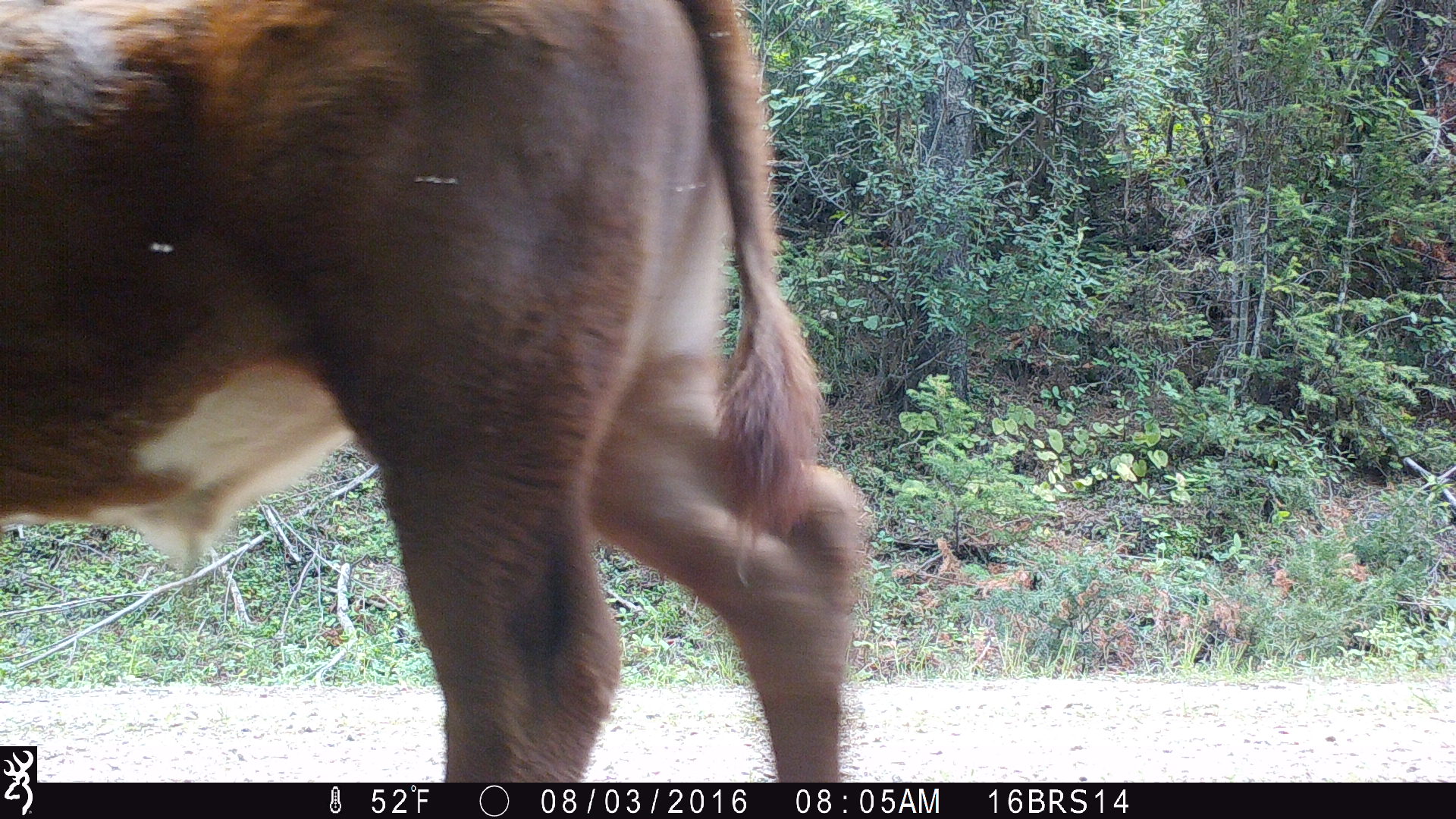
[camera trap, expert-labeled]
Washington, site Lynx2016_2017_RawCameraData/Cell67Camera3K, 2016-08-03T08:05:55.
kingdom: Animalia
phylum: Chordata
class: Mammalia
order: Artiodactyla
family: Bovidae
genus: Bos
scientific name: Bos taurus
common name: domestic cattle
Domestic cattle (Bos taurus). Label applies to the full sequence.